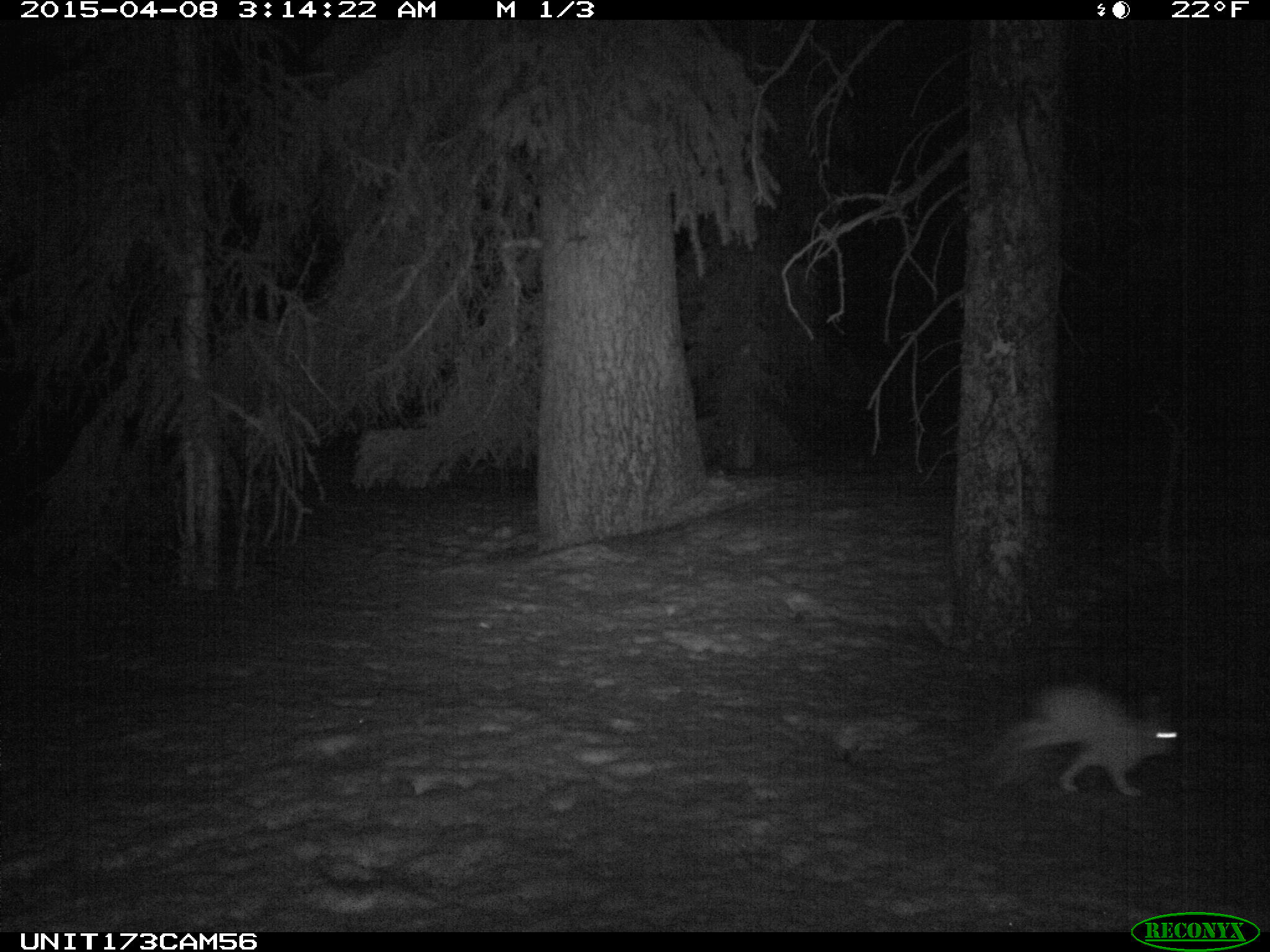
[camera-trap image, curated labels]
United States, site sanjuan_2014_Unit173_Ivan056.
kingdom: Animalia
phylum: Chordata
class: Mammalia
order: Lagomorpha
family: Leporidae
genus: Lepus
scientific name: Lepus americanus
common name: snowshoe hare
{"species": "Lepus americanus (snowshoe hare)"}